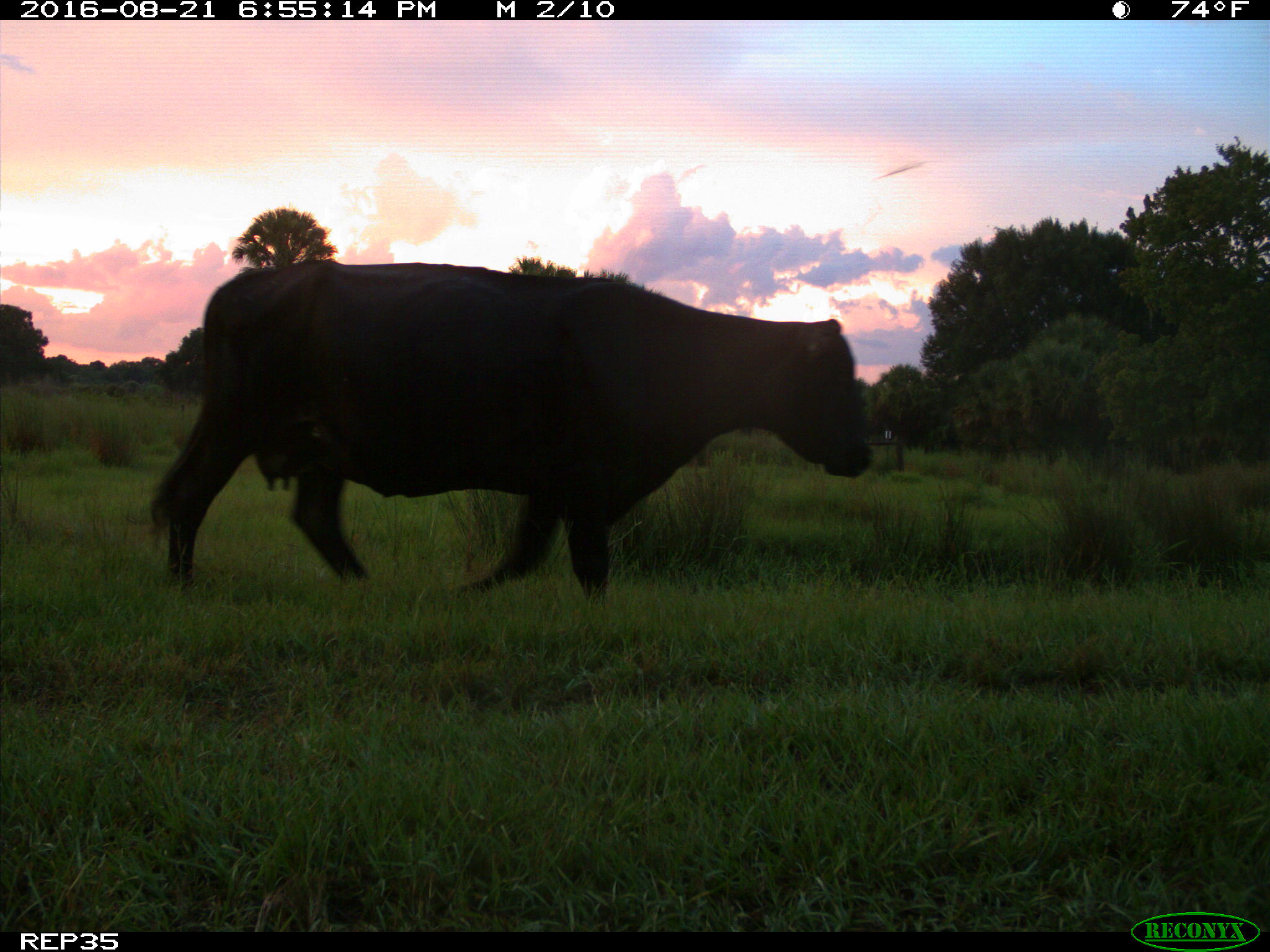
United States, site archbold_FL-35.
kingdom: Animalia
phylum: Chordata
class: Mammalia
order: Artiodactyla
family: Bovidae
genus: Bos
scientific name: Bos taurus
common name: domestic cow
Bos taurus (domestic cow).